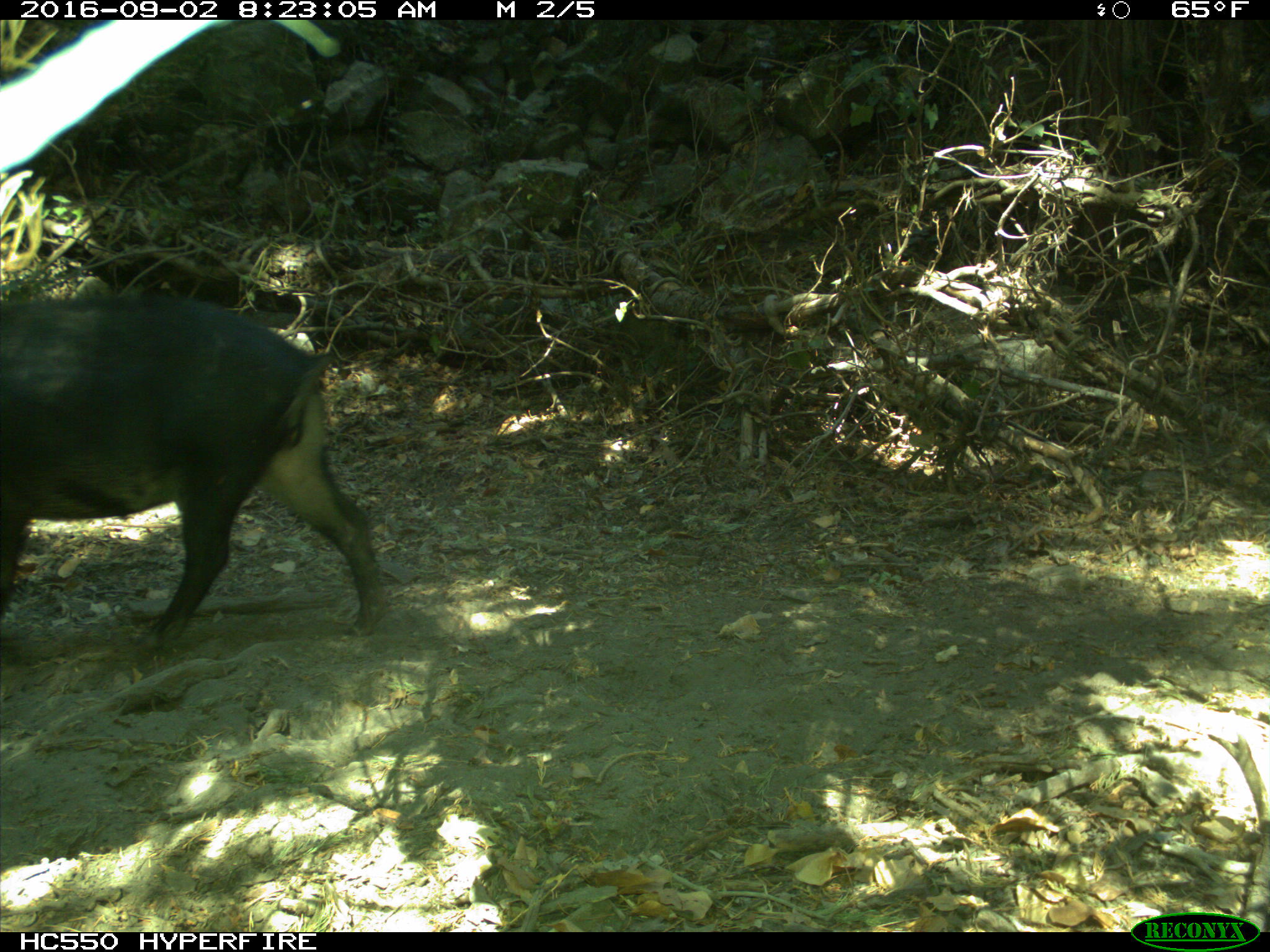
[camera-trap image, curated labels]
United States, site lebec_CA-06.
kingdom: Animalia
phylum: Chordata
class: Mammalia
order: Artiodactyla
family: Suidae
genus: Sus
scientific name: Sus scrofa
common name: wild boar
Sus scrofa (wild boar).